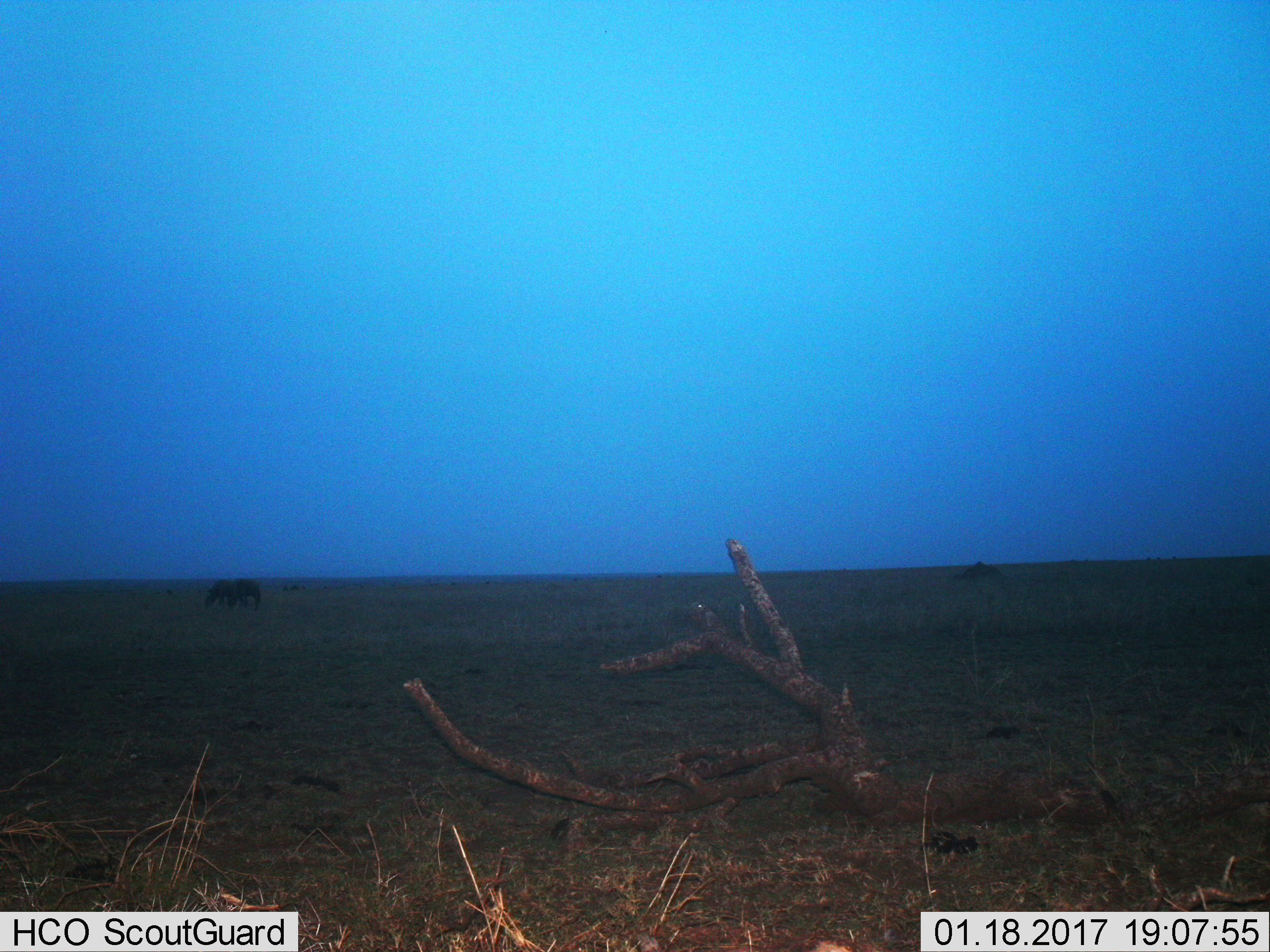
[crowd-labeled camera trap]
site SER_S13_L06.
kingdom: Animalia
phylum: Chordata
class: Mammalia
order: Proboscidea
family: Elephantidae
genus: Loxodonta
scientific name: Loxodonta africana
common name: african bush elephant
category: elephant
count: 1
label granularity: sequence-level